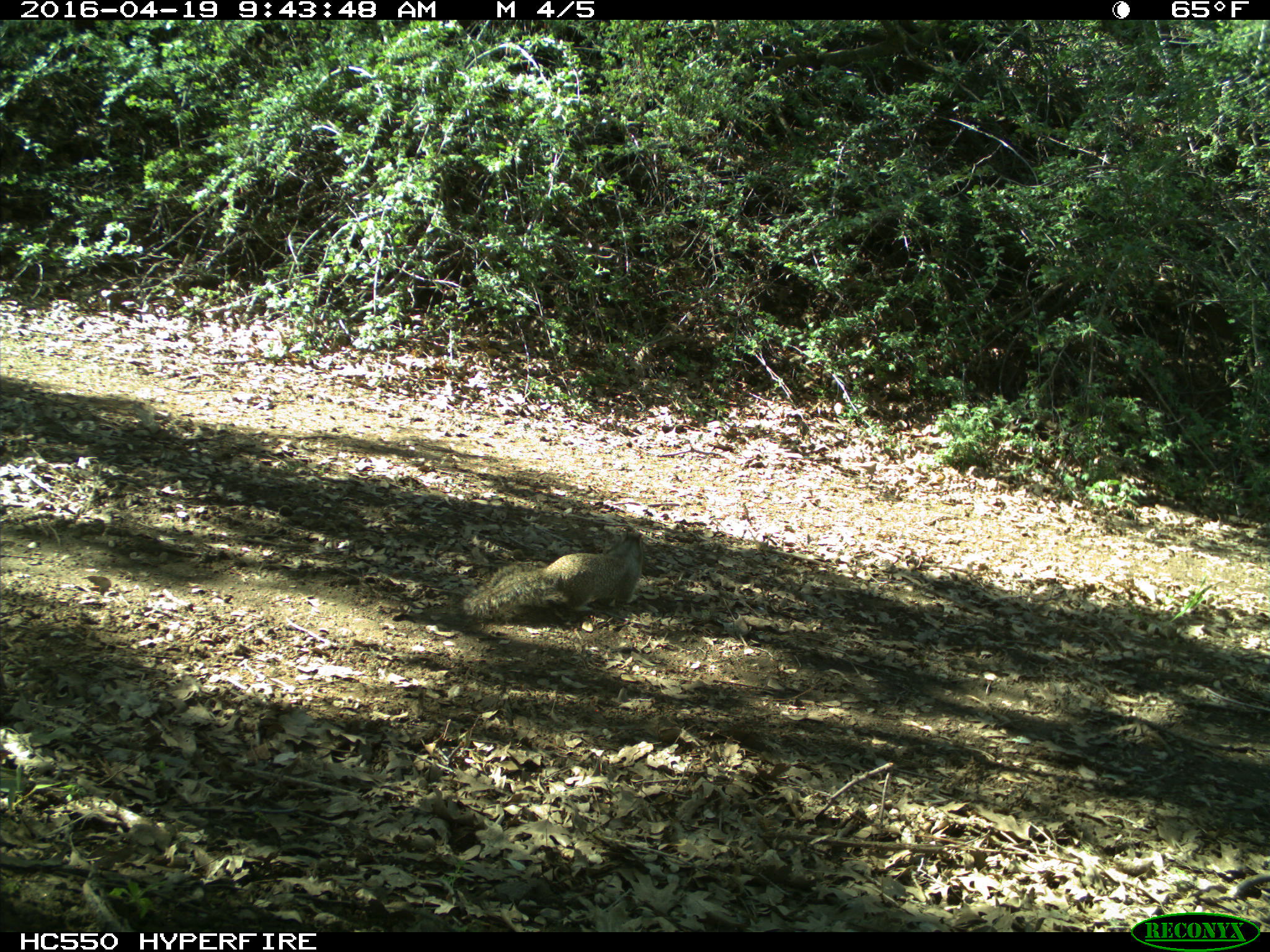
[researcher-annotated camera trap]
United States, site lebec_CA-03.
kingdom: Animalia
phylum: Chordata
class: Mammalia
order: Rodentia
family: Sciuridae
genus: Otospermophilus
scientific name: Otospermophilus beecheyi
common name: california ground squirrel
Otospermophilus beecheyi (california ground squirrel).